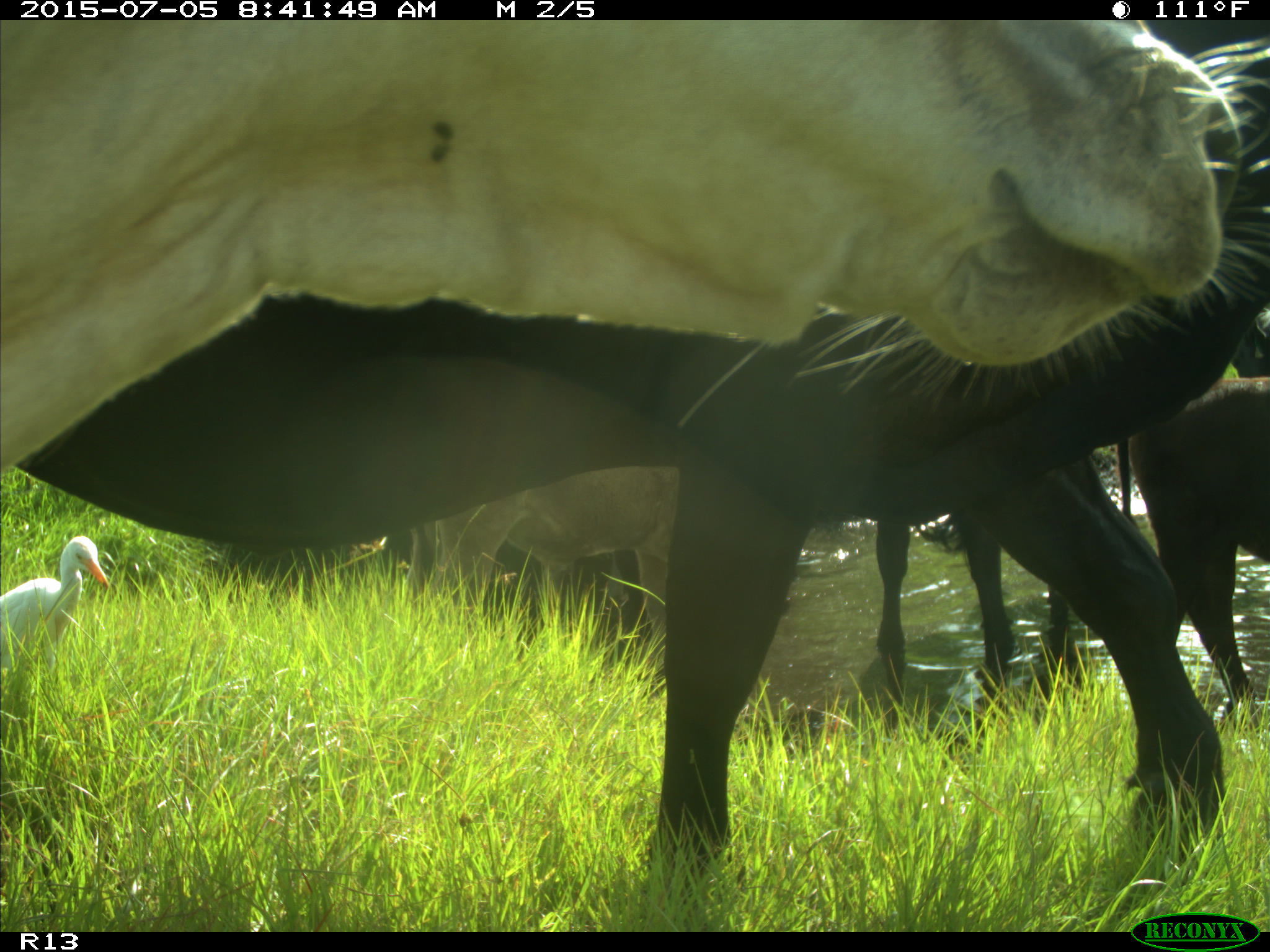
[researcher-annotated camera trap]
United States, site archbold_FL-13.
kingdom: Animalia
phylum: Chordata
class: Mammalia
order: Artiodactyla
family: Bovidae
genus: Bos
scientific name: Bos taurus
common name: domestic cow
Bos taurus (domestic cow).